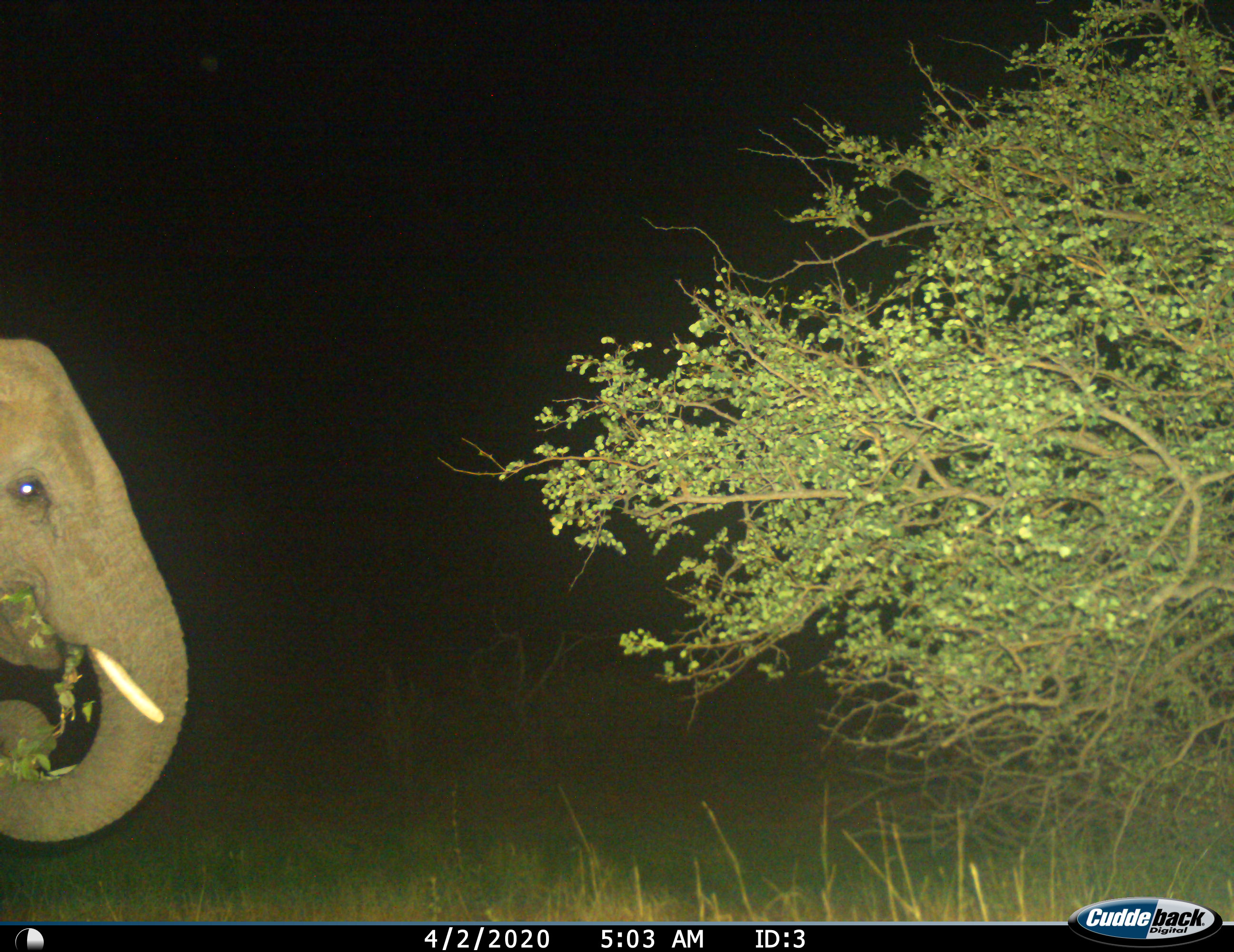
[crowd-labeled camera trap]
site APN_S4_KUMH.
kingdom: Animalia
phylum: Chordata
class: Mammalia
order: Proboscidea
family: Elephantidae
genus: Loxodonta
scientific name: Loxodonta africana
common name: african bush elephant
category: elephant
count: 1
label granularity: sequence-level